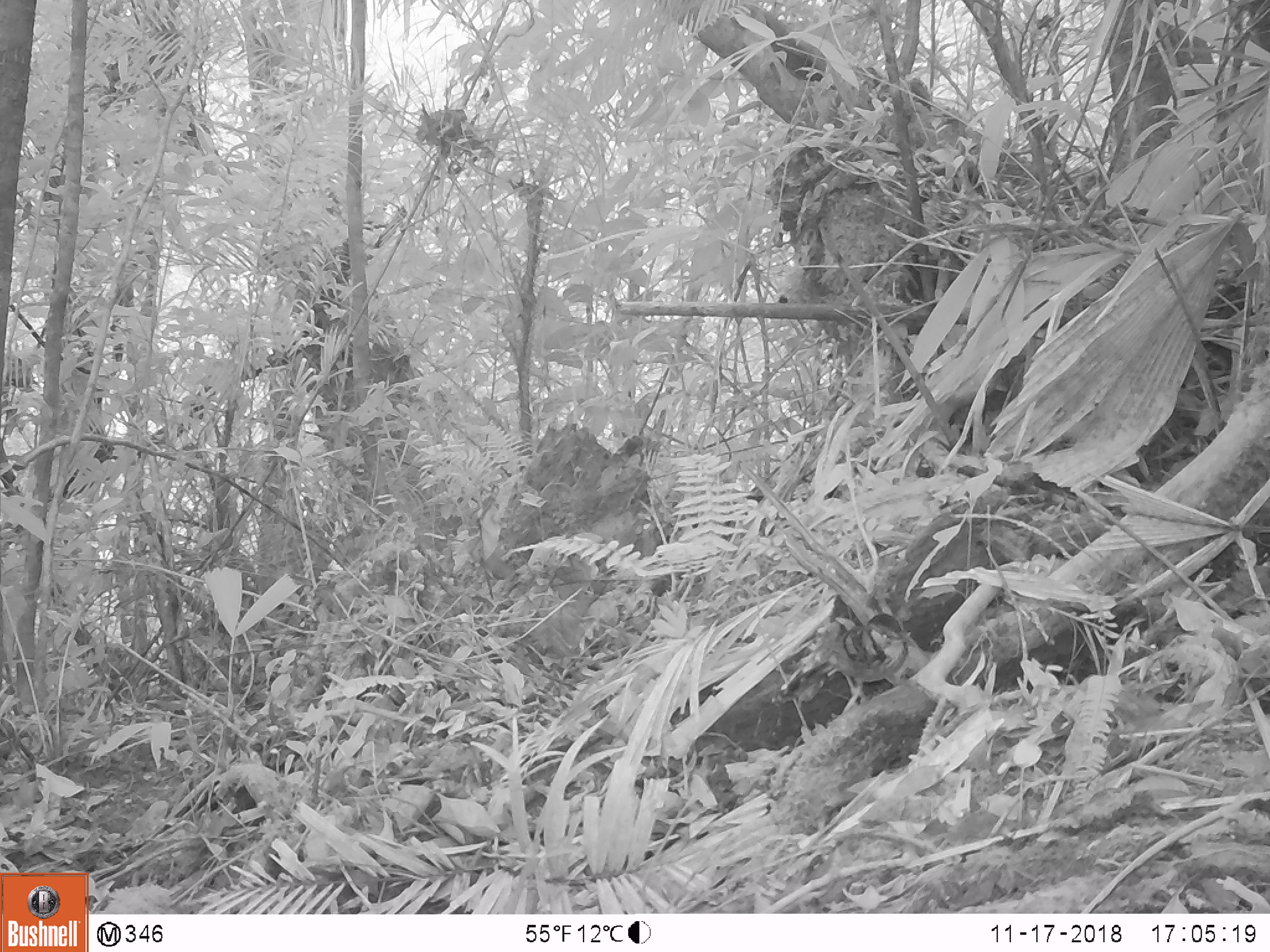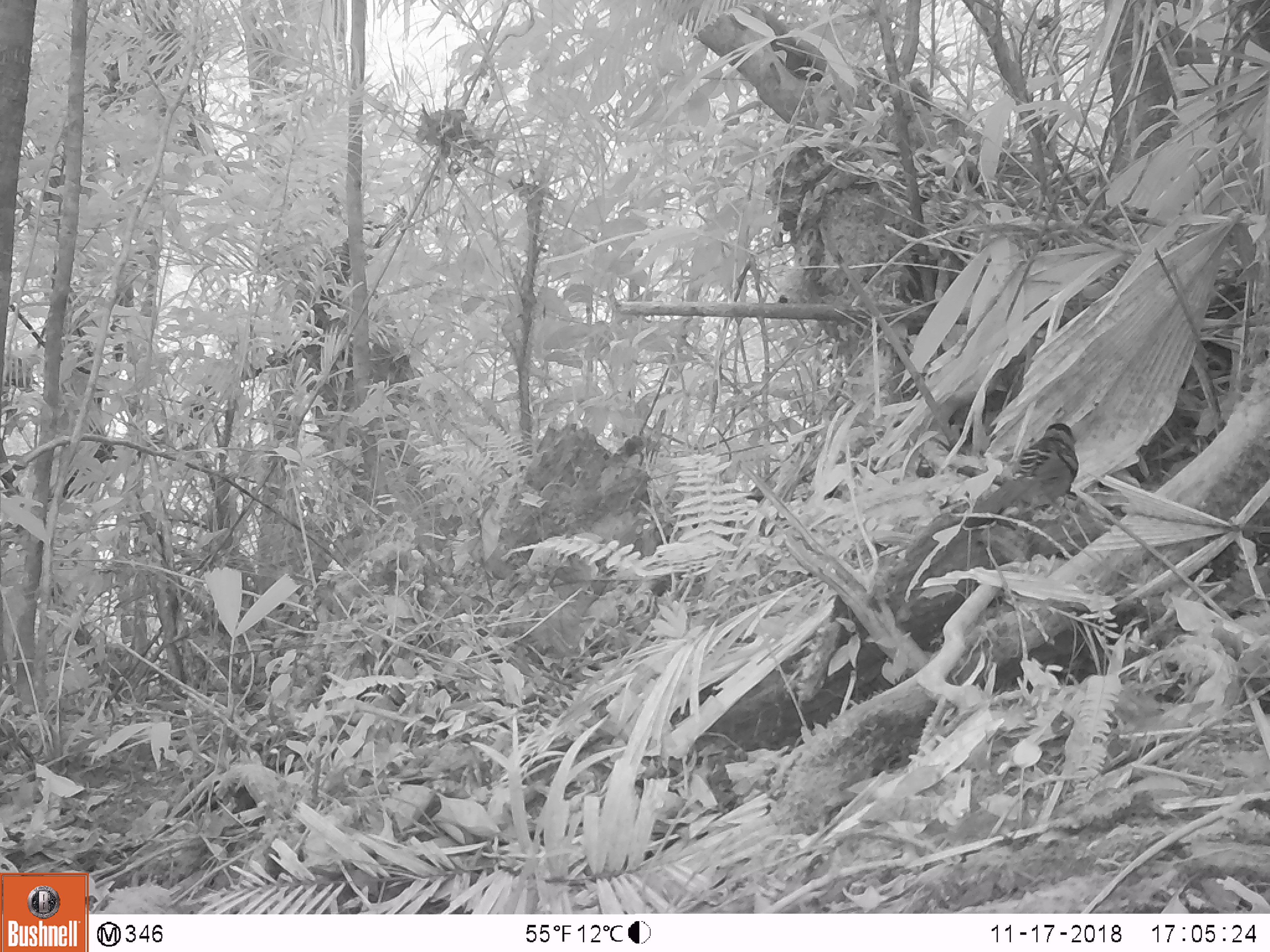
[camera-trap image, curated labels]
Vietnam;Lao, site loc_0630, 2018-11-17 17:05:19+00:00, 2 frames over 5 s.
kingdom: Animalia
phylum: Chordata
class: Aves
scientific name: Aves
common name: bird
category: unidentified bird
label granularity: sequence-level